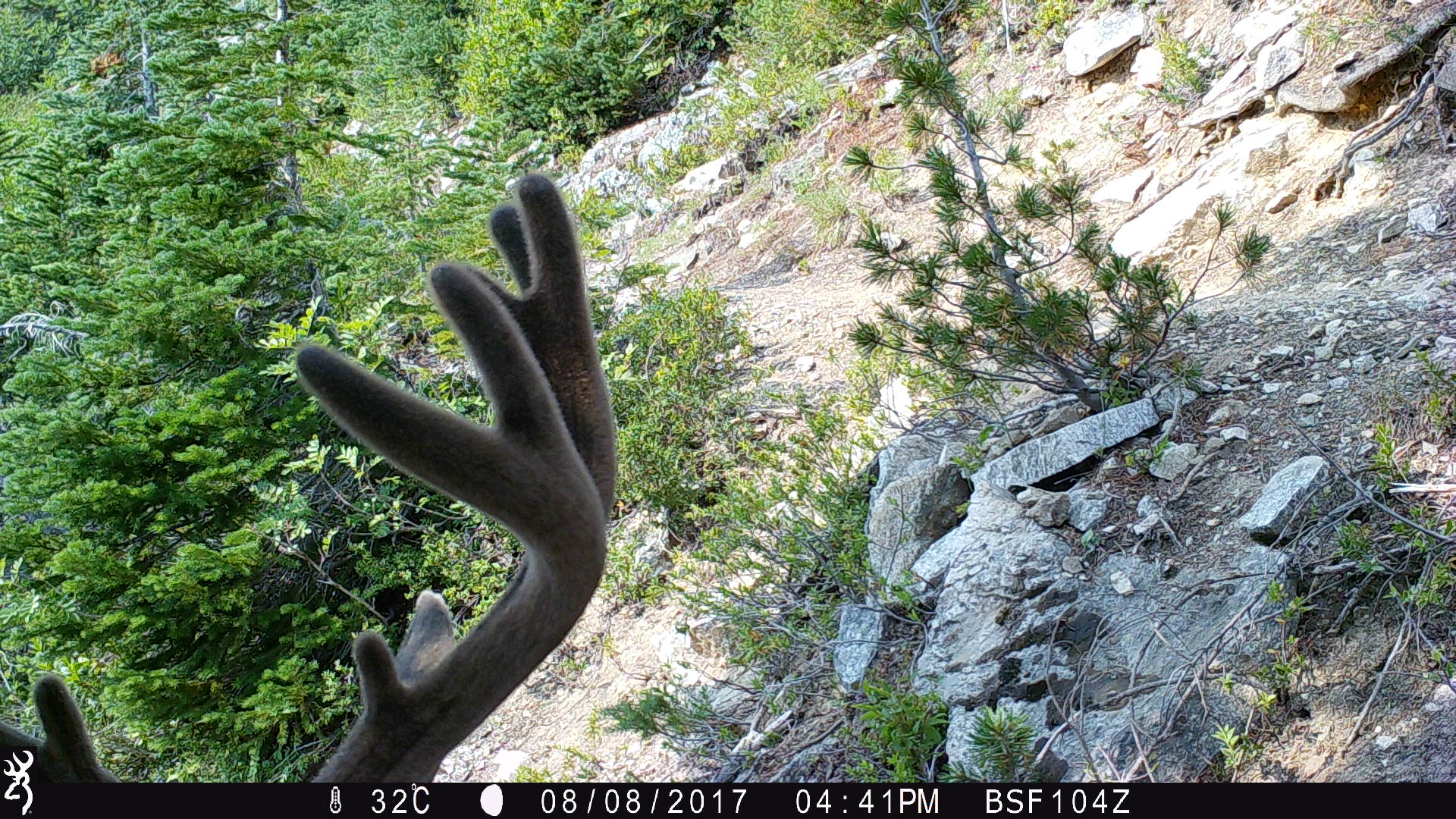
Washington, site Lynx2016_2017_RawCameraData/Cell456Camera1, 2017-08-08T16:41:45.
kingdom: Animalia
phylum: Chordata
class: Mammalia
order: Artiodactyla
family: Cervidae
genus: Odocoileus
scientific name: Odocoileus hemionus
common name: mule deer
Odocoileus hemionus (mule deer). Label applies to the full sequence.